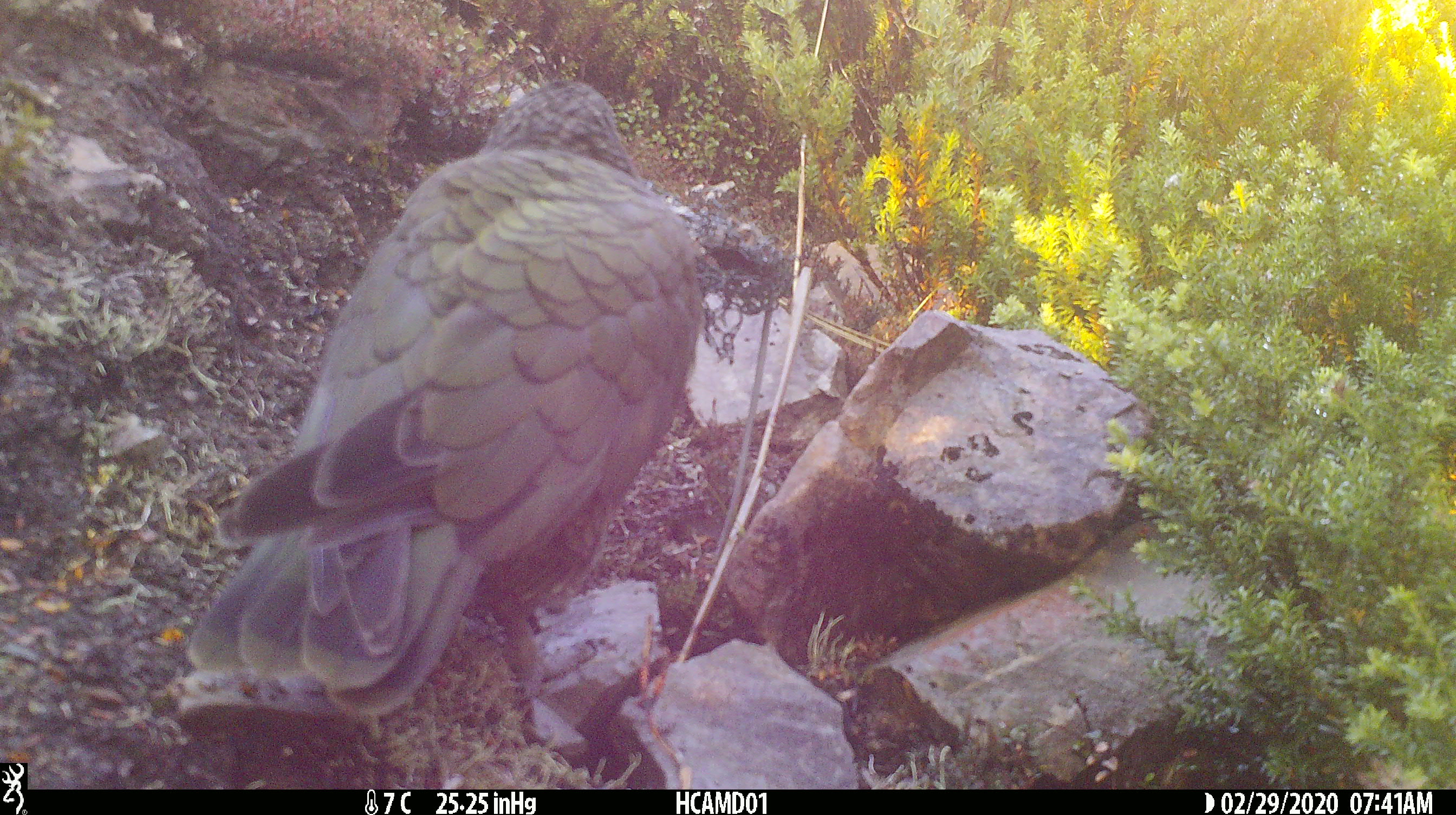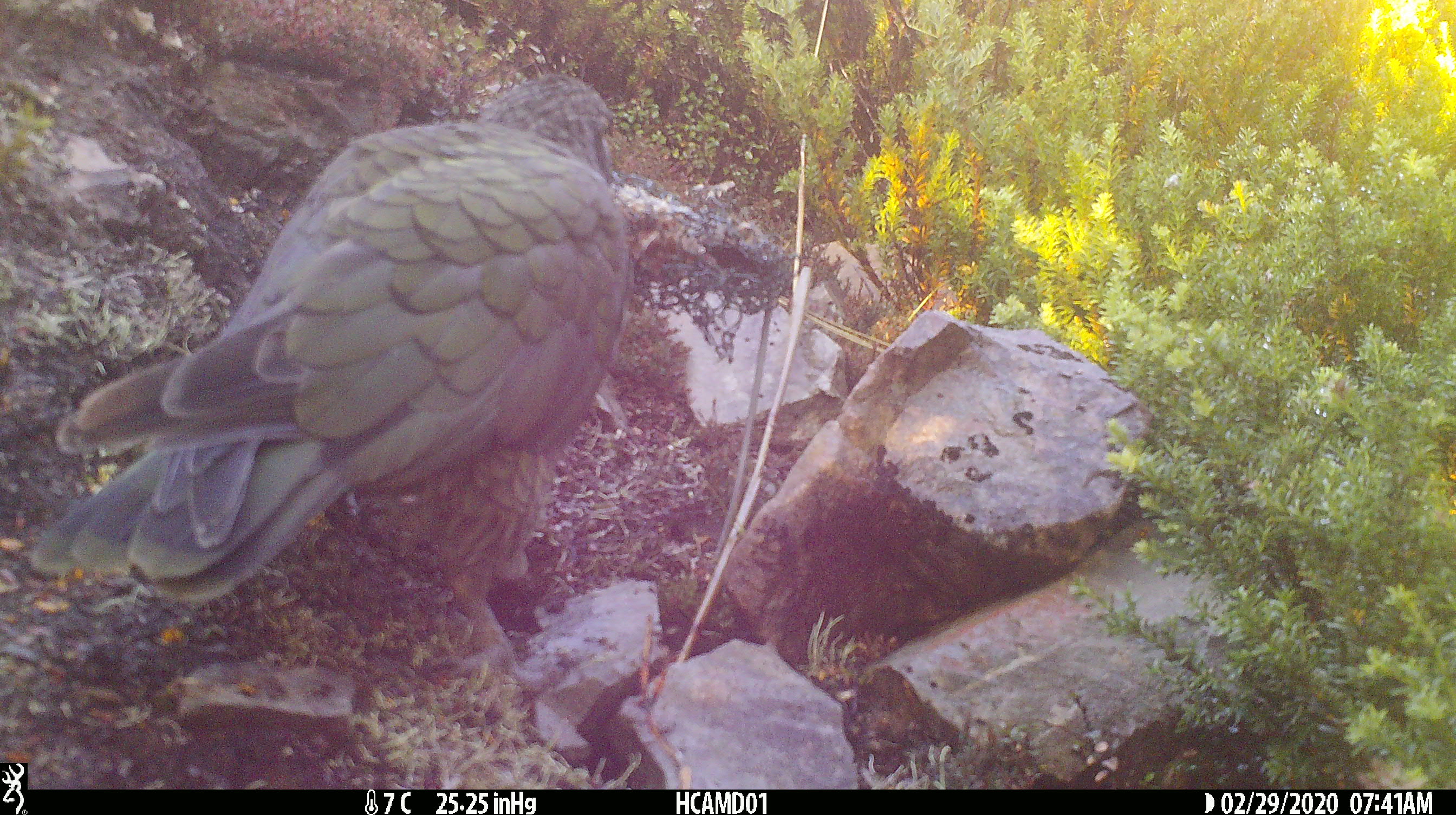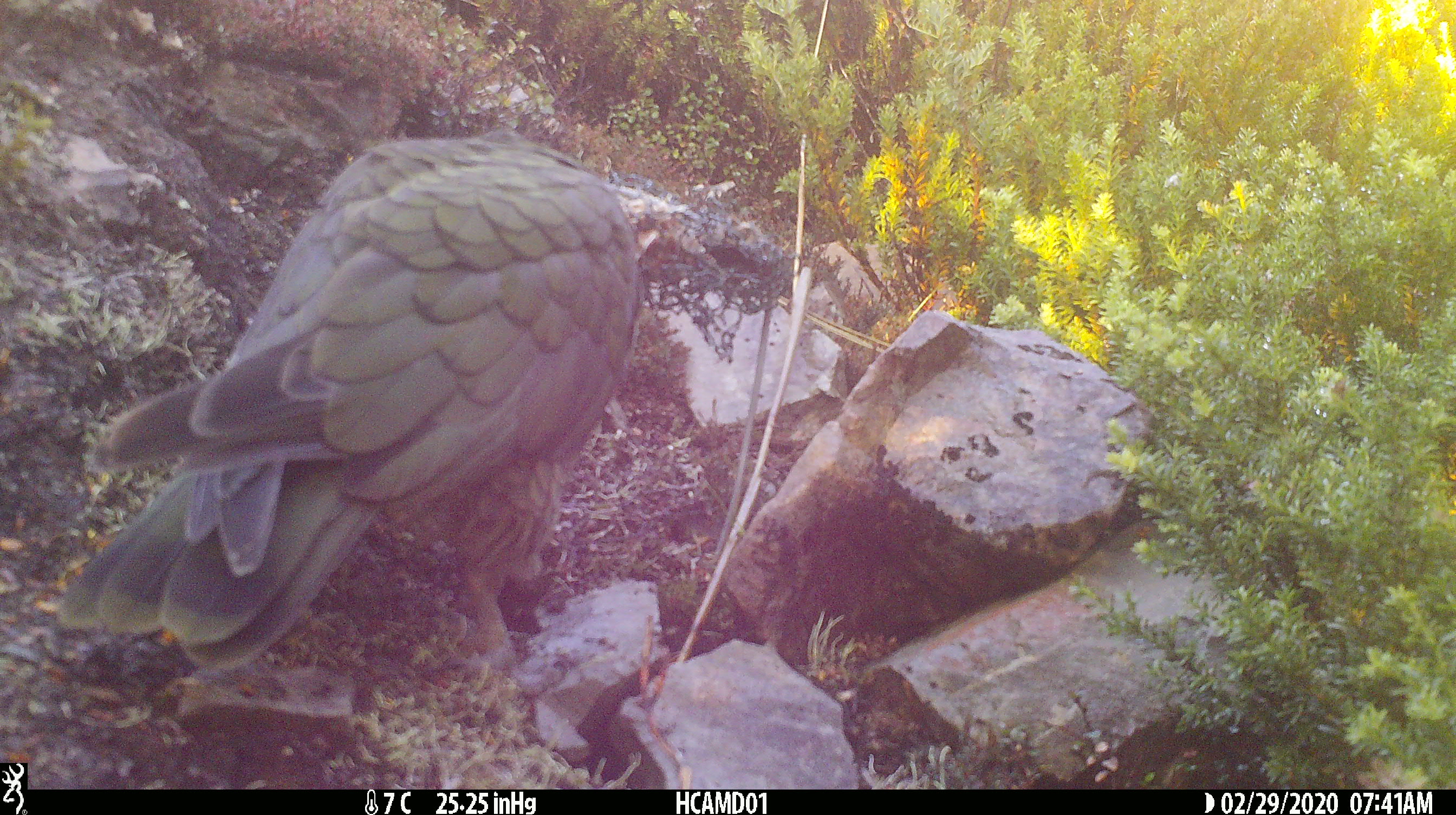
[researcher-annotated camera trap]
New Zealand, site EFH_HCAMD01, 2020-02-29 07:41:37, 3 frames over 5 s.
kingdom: Animalia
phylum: Chordata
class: Aves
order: Psittaciformes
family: Strigopidae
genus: Nestor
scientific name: Nestor notabilis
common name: kea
Kea (Nestor notabilis).